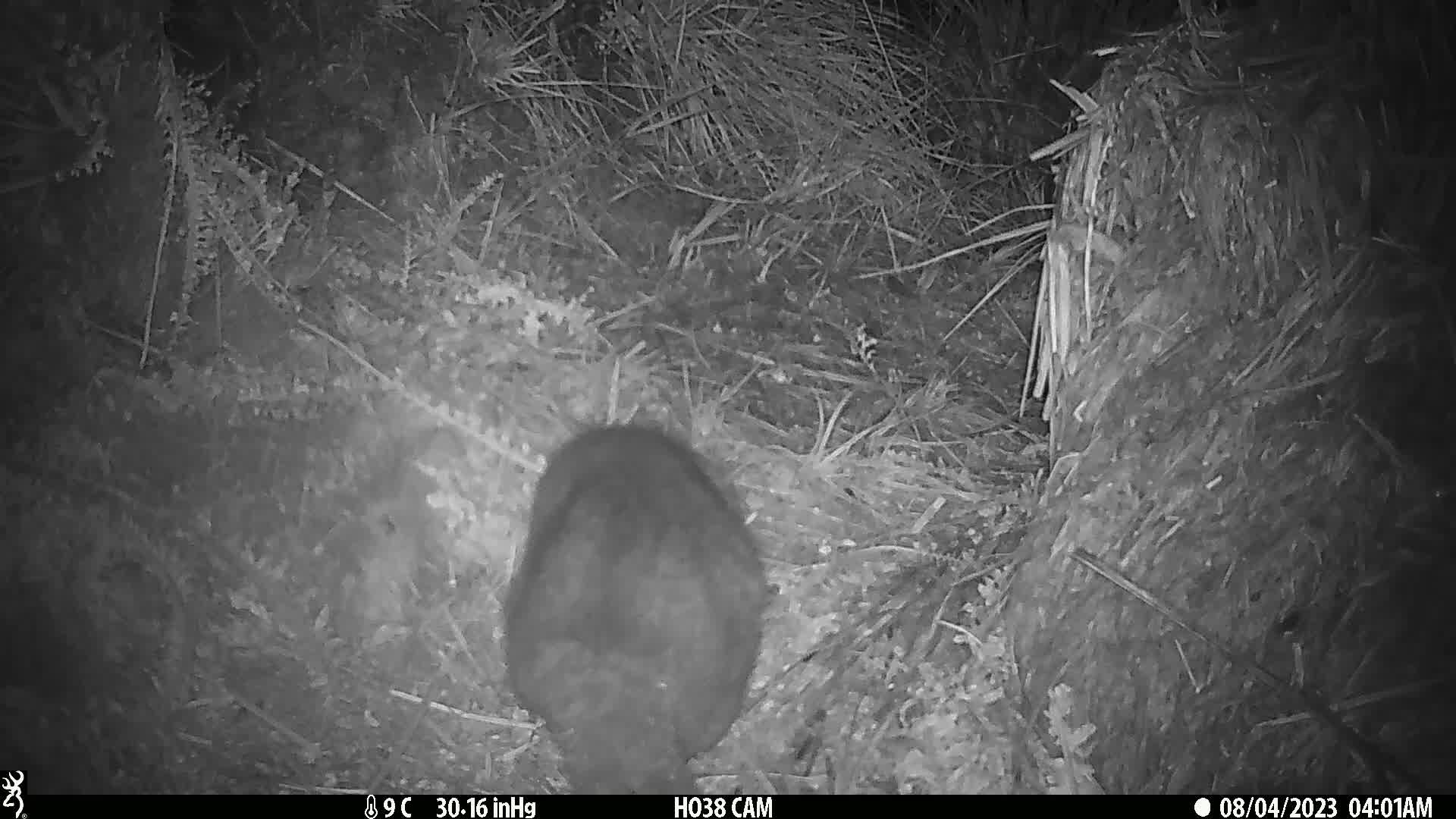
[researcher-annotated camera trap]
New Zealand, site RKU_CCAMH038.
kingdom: Animalia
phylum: Chordata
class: Mammalia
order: Diprotodontia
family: Phalangeridae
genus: Trichosurus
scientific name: Trichosurus vulpecula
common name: common brushtail possum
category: possum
Possum (common brushtail possum) (Trichosurus vulpecula).